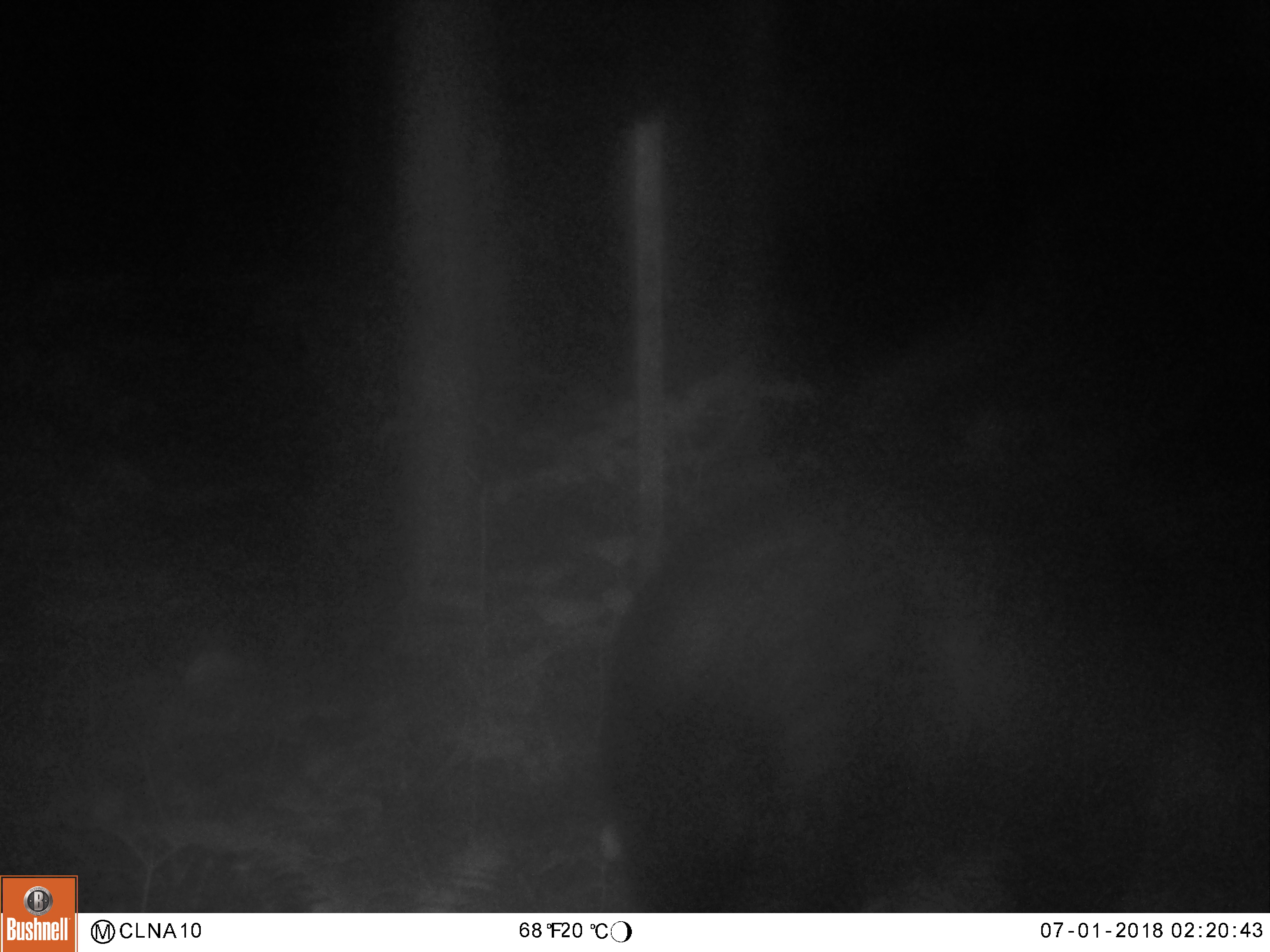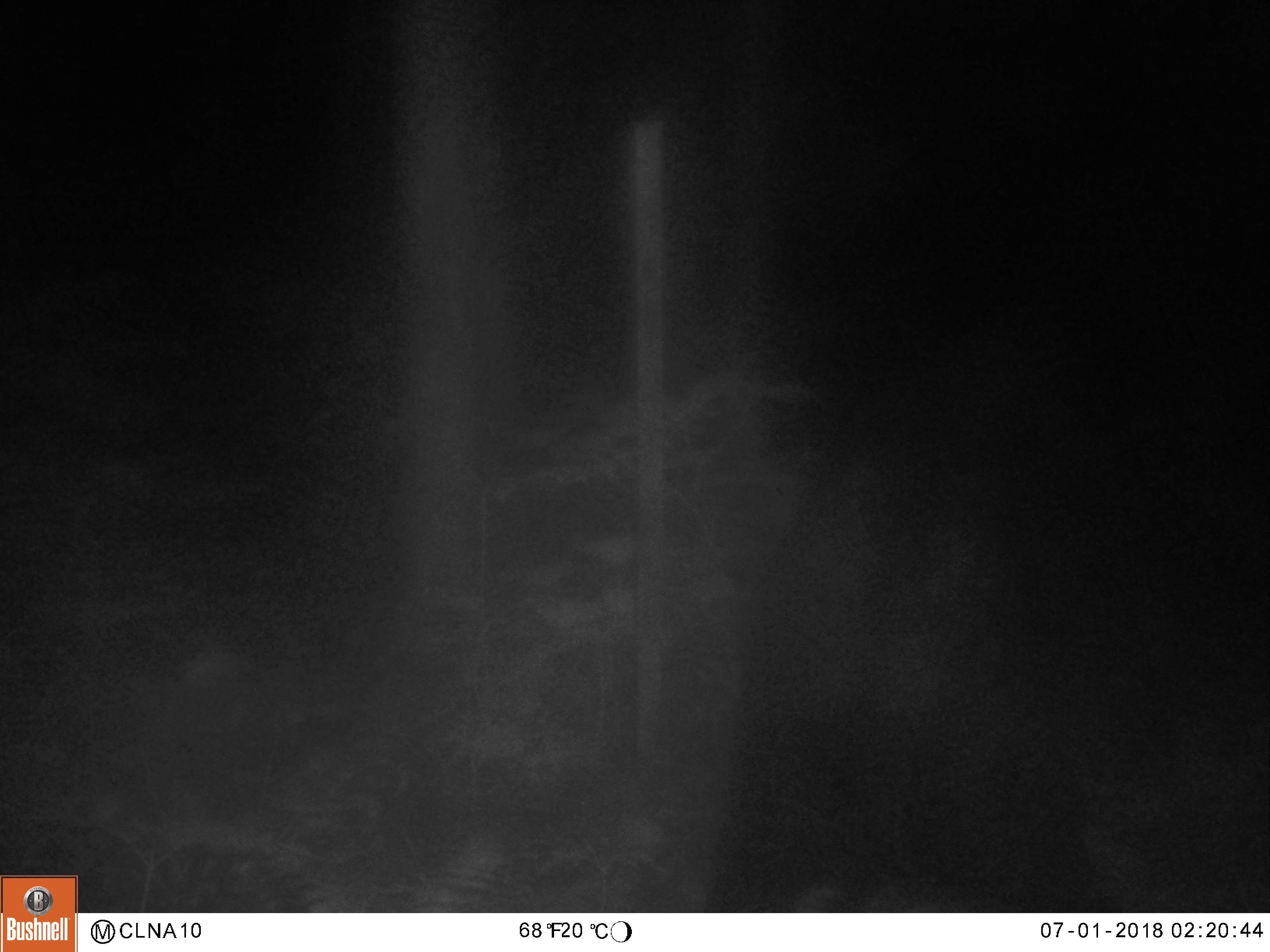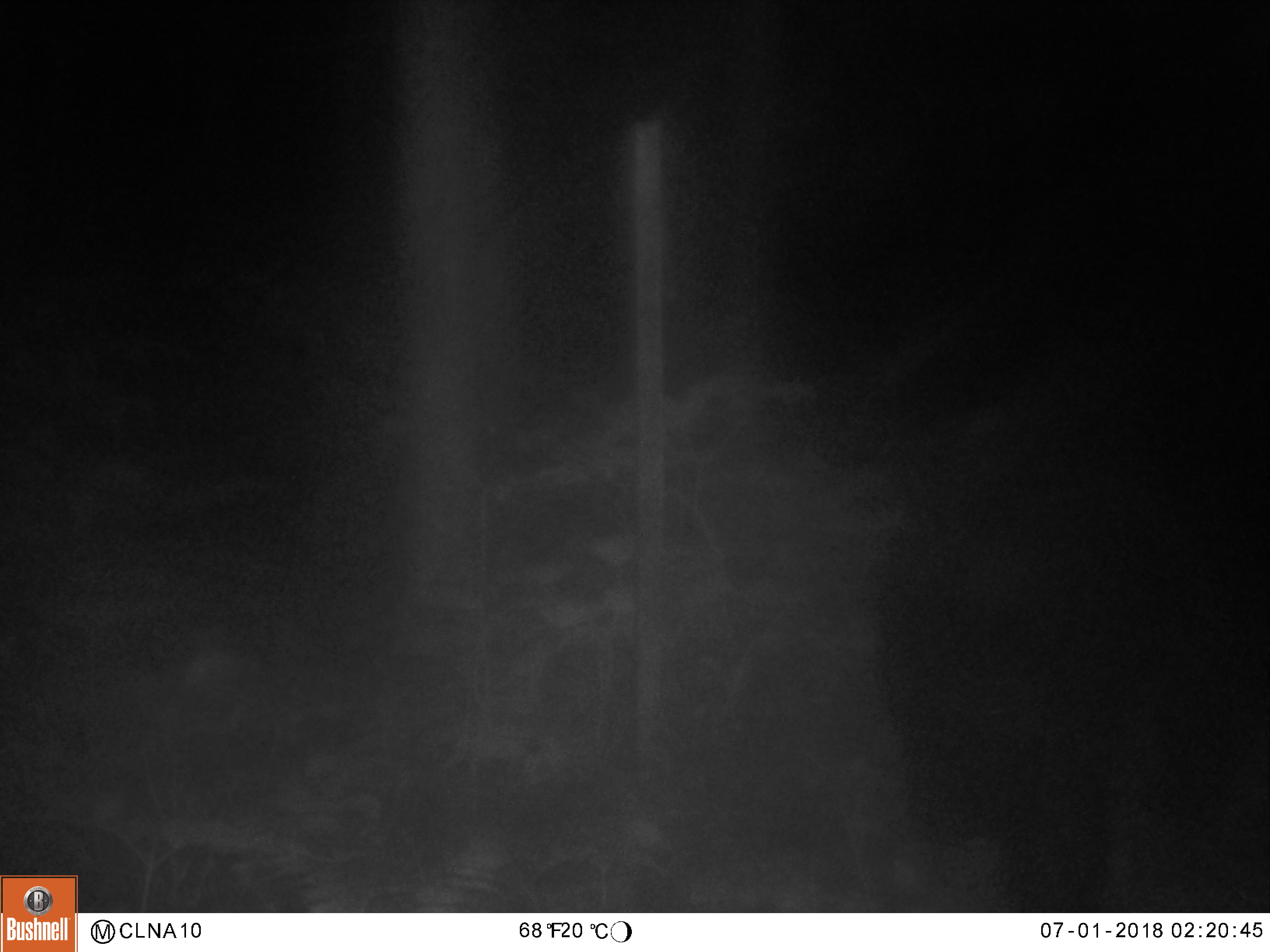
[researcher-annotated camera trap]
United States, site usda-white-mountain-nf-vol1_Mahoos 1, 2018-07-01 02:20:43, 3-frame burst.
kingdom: Animalia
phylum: Chordata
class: Mammalia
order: Carnivora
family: Ursidae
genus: Ursus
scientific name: Ursus americanus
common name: black bear